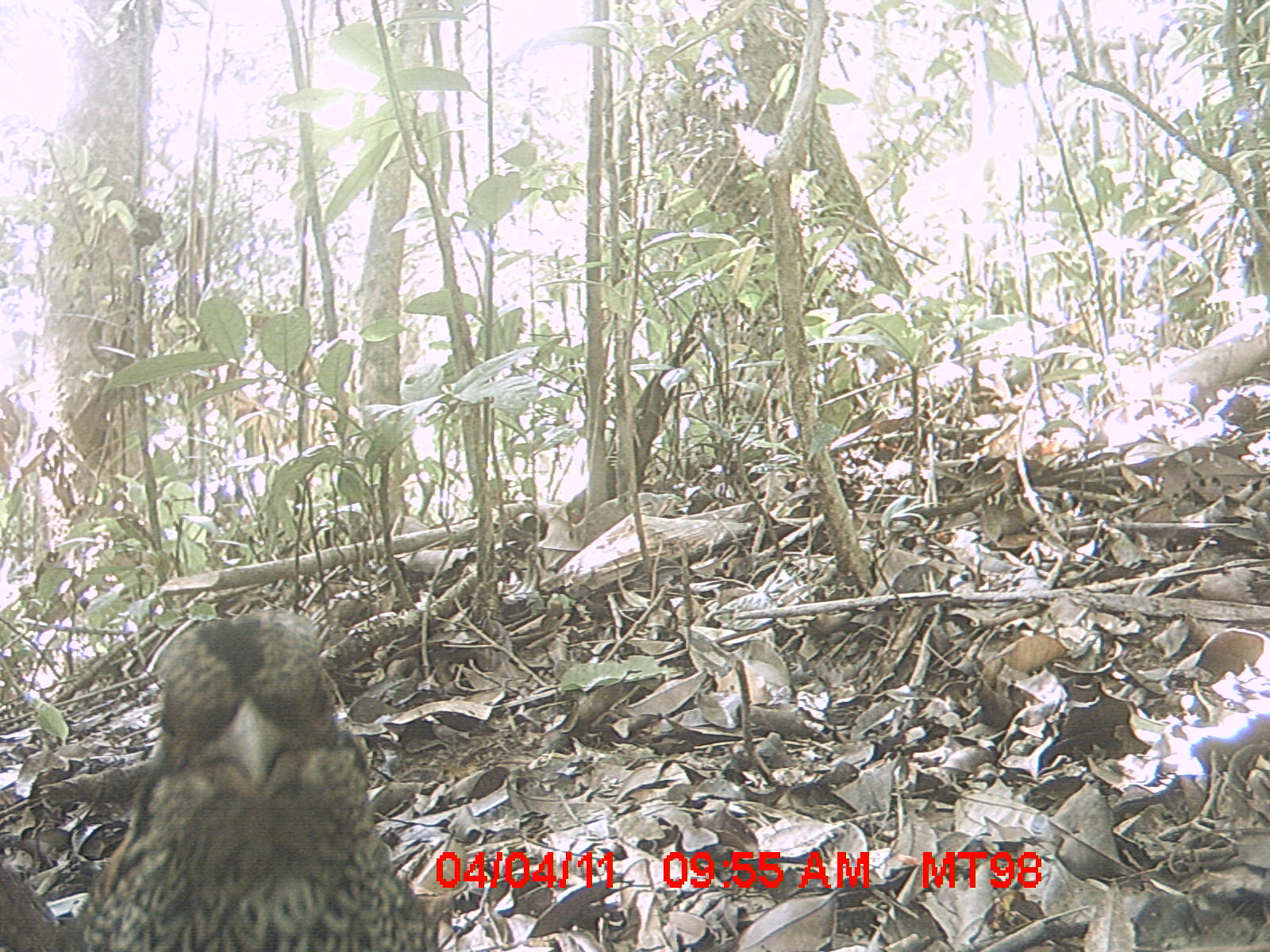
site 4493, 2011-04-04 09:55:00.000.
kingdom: Animalia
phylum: Chordata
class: Aves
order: Coraciiformes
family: Brachypteraciidae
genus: Brachypteracias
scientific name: Brachypteracias squamiger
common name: scaly ground roller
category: geobiastes squamiger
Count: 1.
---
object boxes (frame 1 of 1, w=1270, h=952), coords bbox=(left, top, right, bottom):
geobiastes squamiger: bbox=(51, 604, 446, 948)